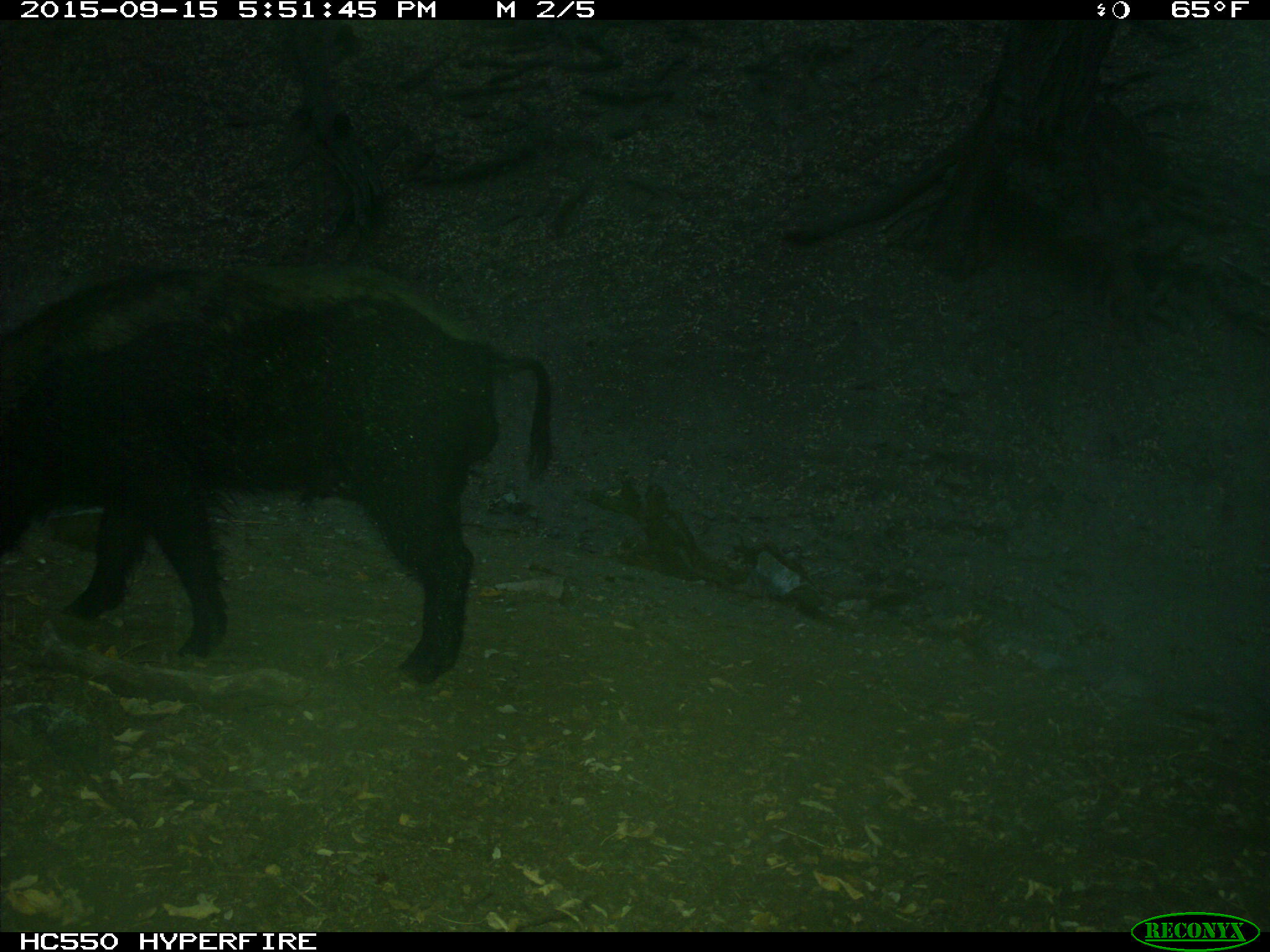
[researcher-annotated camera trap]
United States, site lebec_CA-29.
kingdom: Animalia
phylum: Chordata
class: Mammalia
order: Artiodactyla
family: Suidae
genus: Sus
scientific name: Sus scrofa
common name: wild boar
Sus scrofa (wild boar).